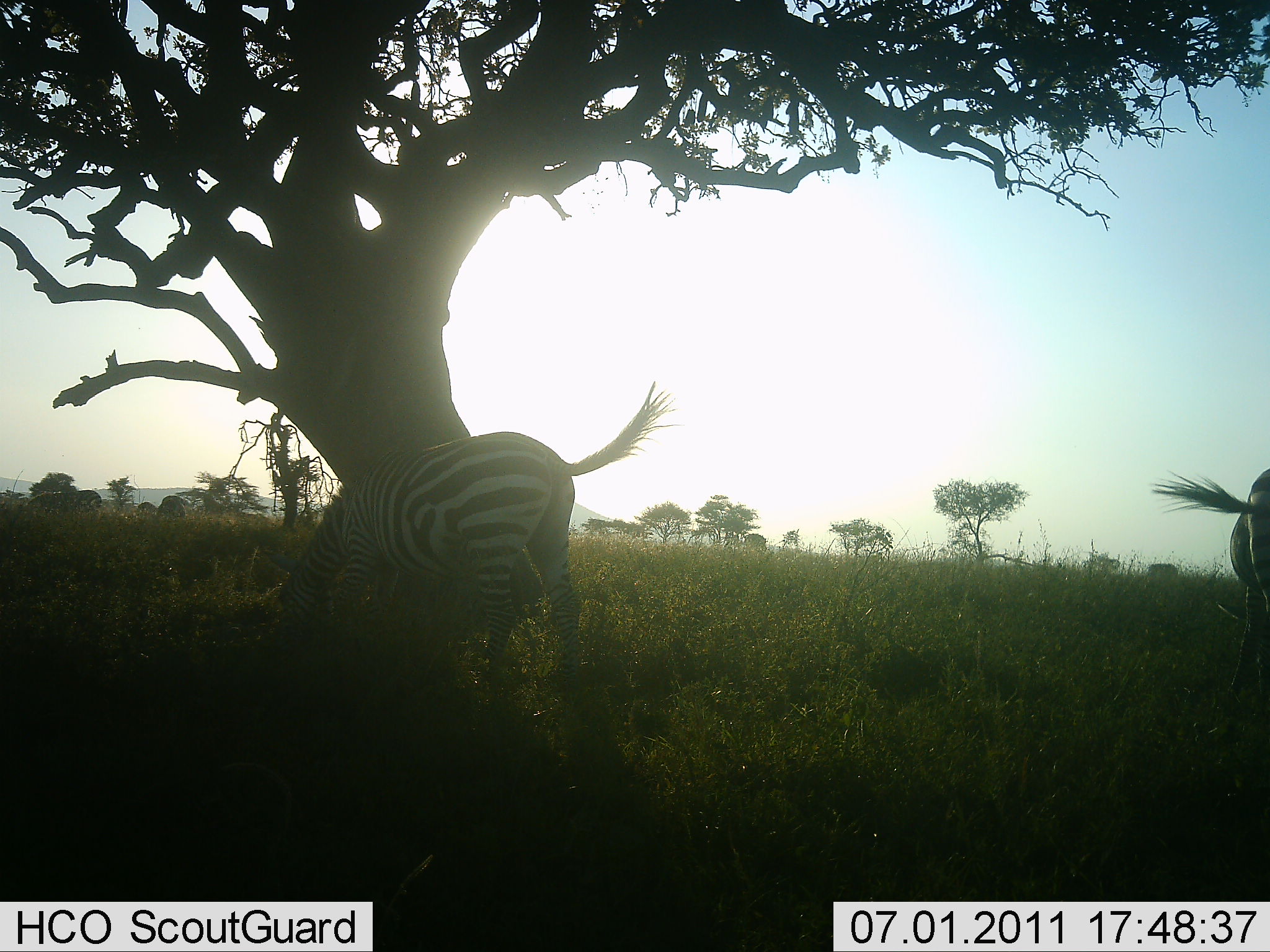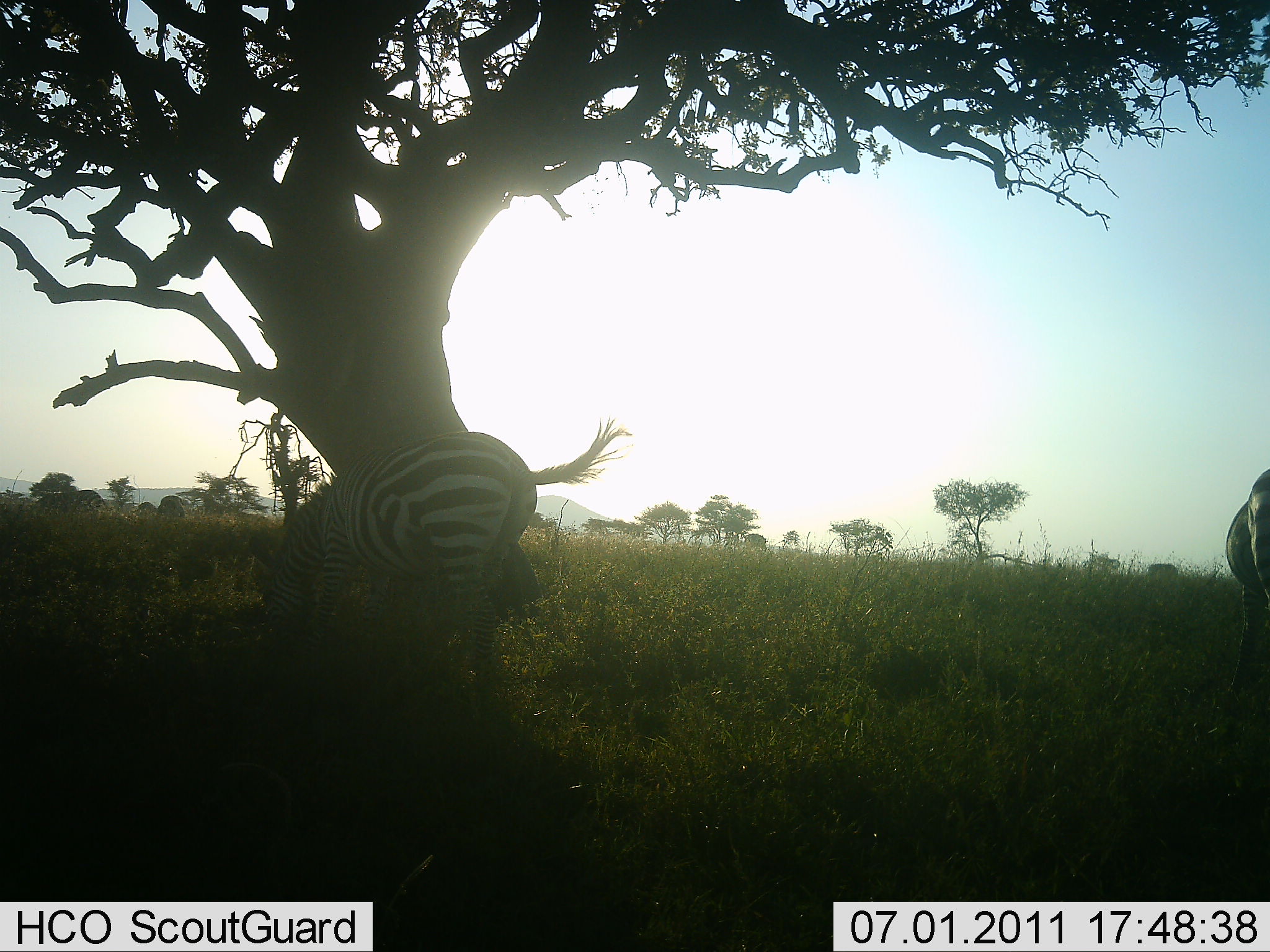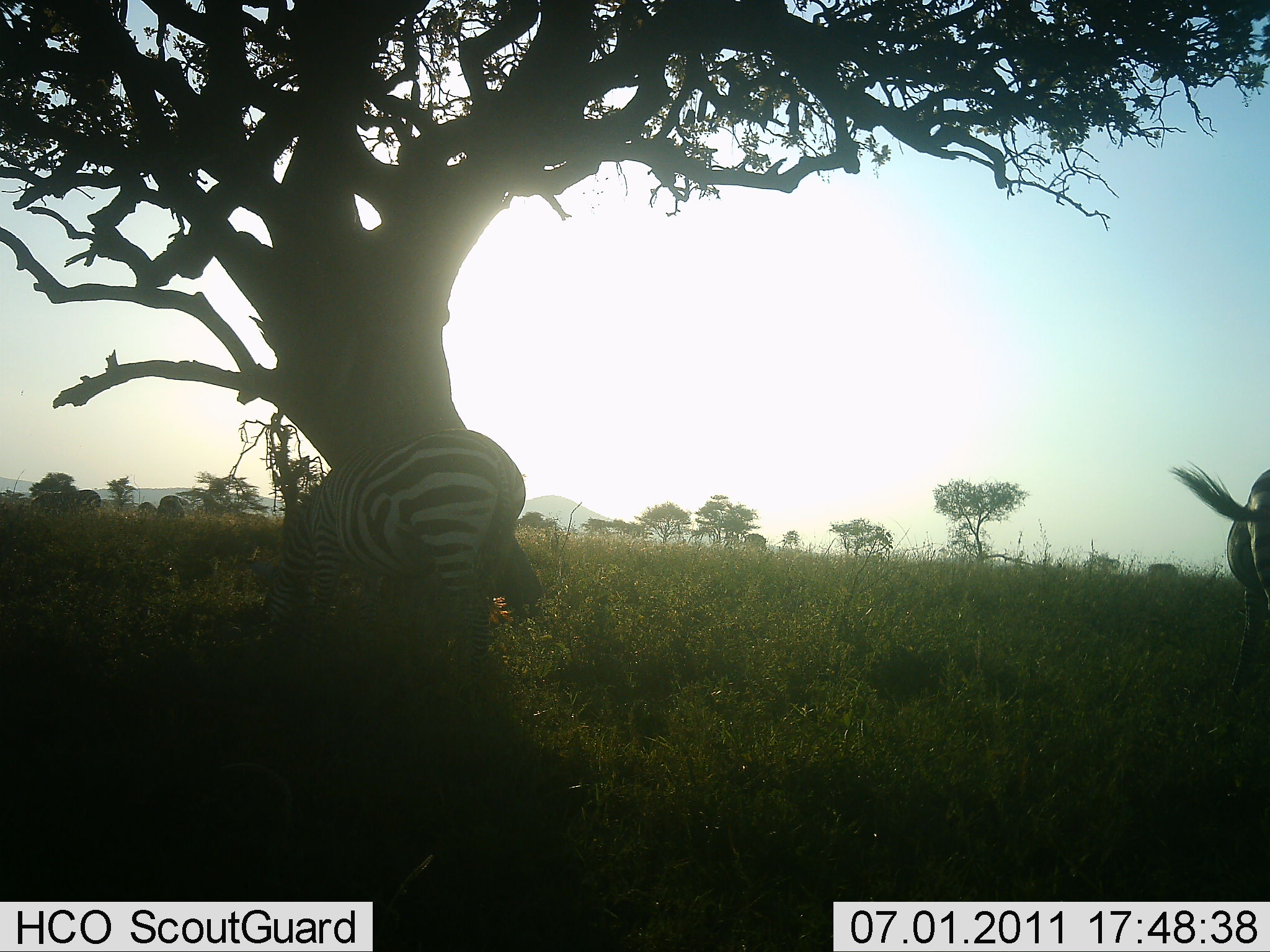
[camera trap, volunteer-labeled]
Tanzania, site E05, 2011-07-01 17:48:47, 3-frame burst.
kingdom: Animalia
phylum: Chordata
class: Mammalia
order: Perissodactyla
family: Equidae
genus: Equus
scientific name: Equus quagga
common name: plains zebra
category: zebra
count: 2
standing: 30%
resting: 0%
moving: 0%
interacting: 0%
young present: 0%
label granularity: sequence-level